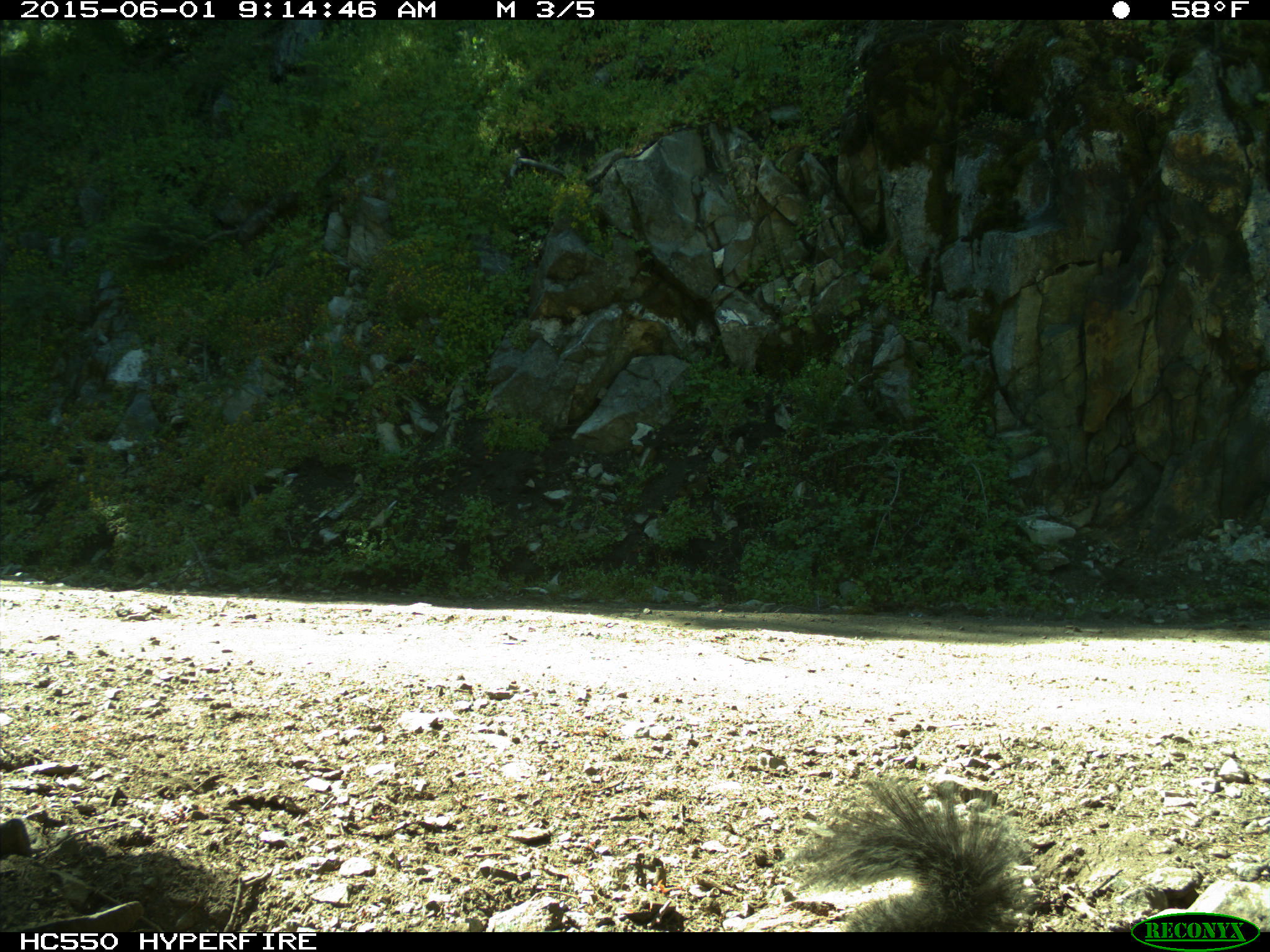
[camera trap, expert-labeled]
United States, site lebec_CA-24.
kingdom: Animalia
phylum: Chordata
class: Mammalia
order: Rodentia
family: Sciuridae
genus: Sciurus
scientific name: Sciurus carolinensis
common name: eastern gray squirrel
Sciurus carolinensis (eastern gray squirrel).